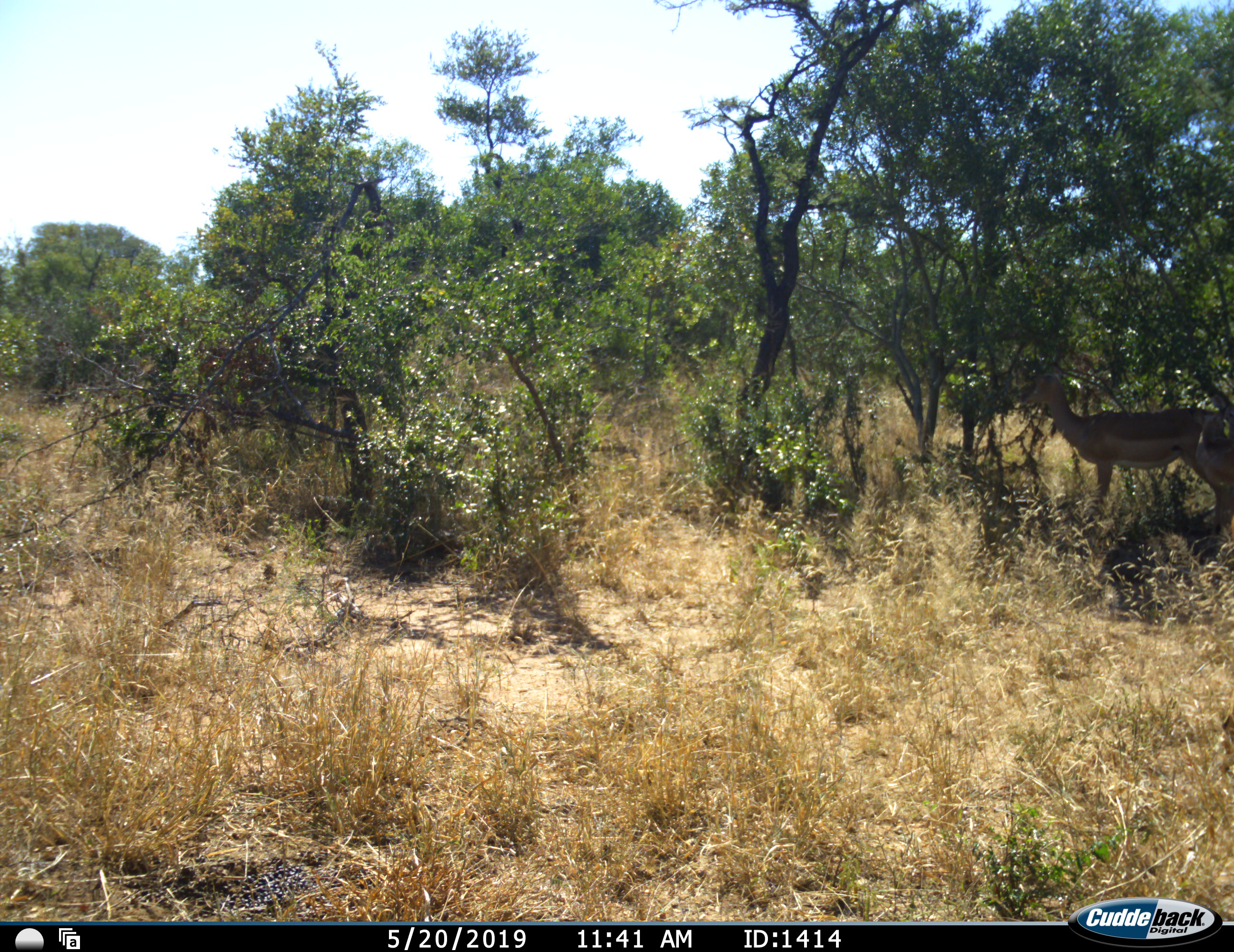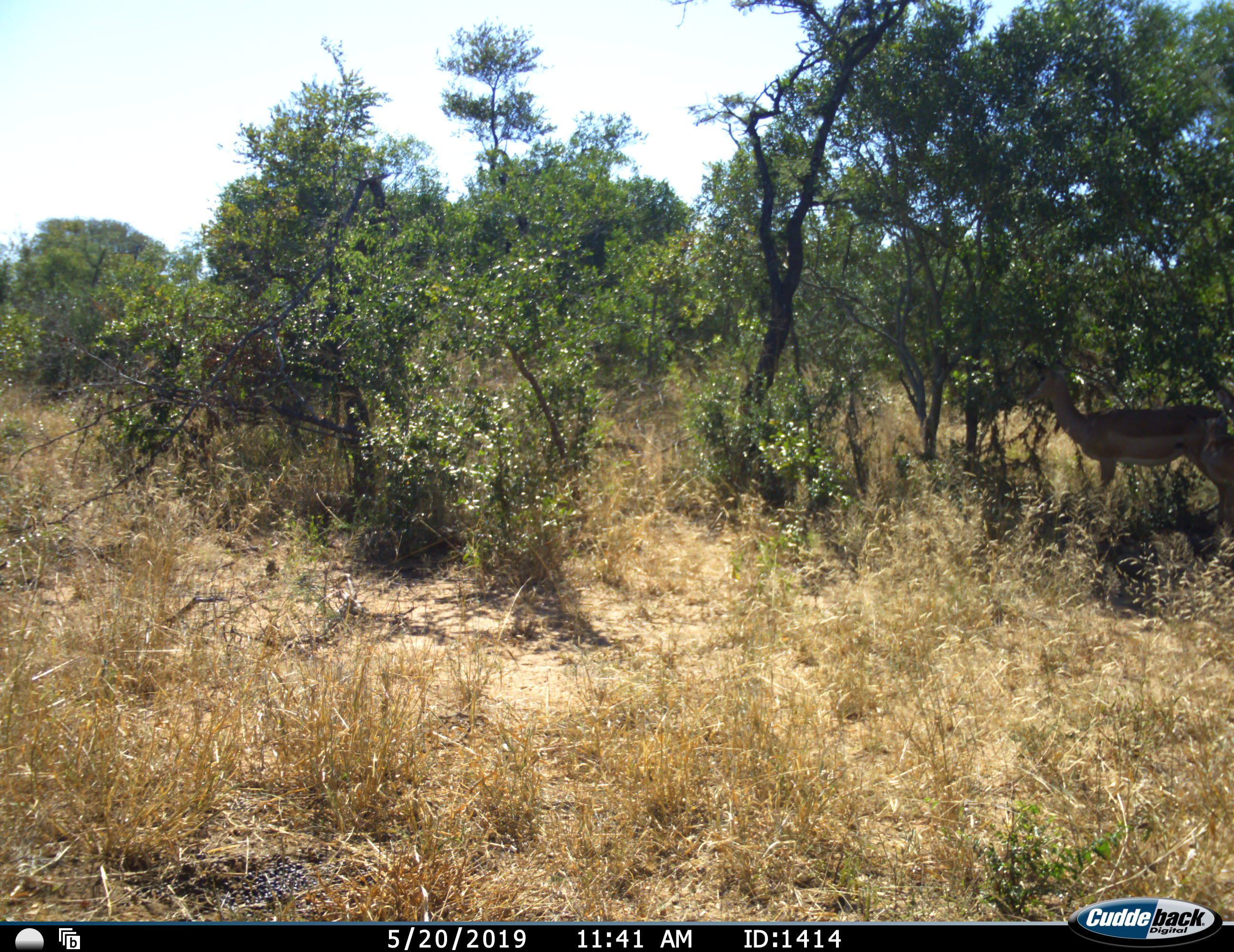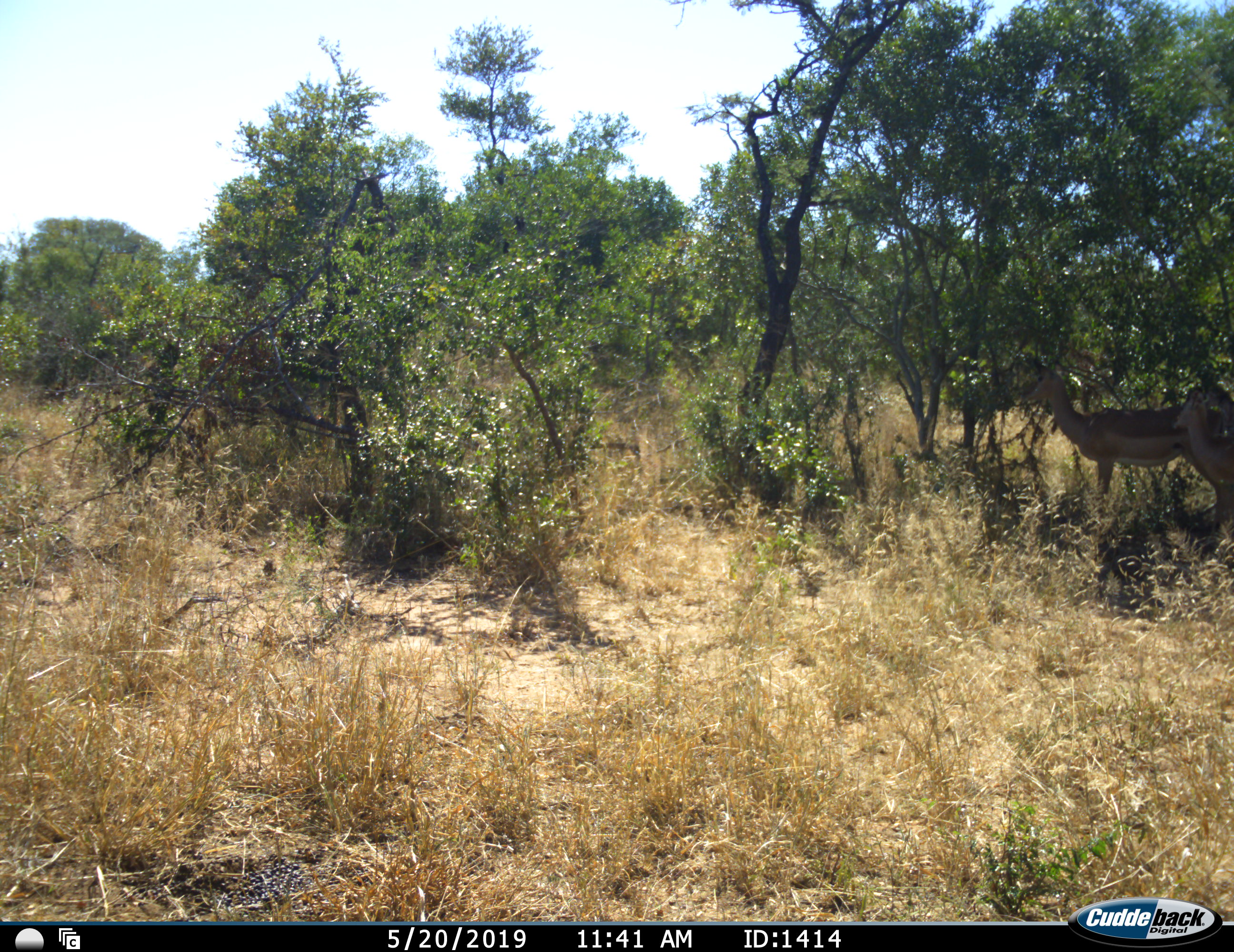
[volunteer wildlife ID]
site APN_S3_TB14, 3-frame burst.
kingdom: Animalia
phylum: Chordata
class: Mammalia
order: Artiodactyla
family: Bovidae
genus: Aepyceros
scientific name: Aepyceros melampus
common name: impala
Impala (Aepyceros melampus), count 2. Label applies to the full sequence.